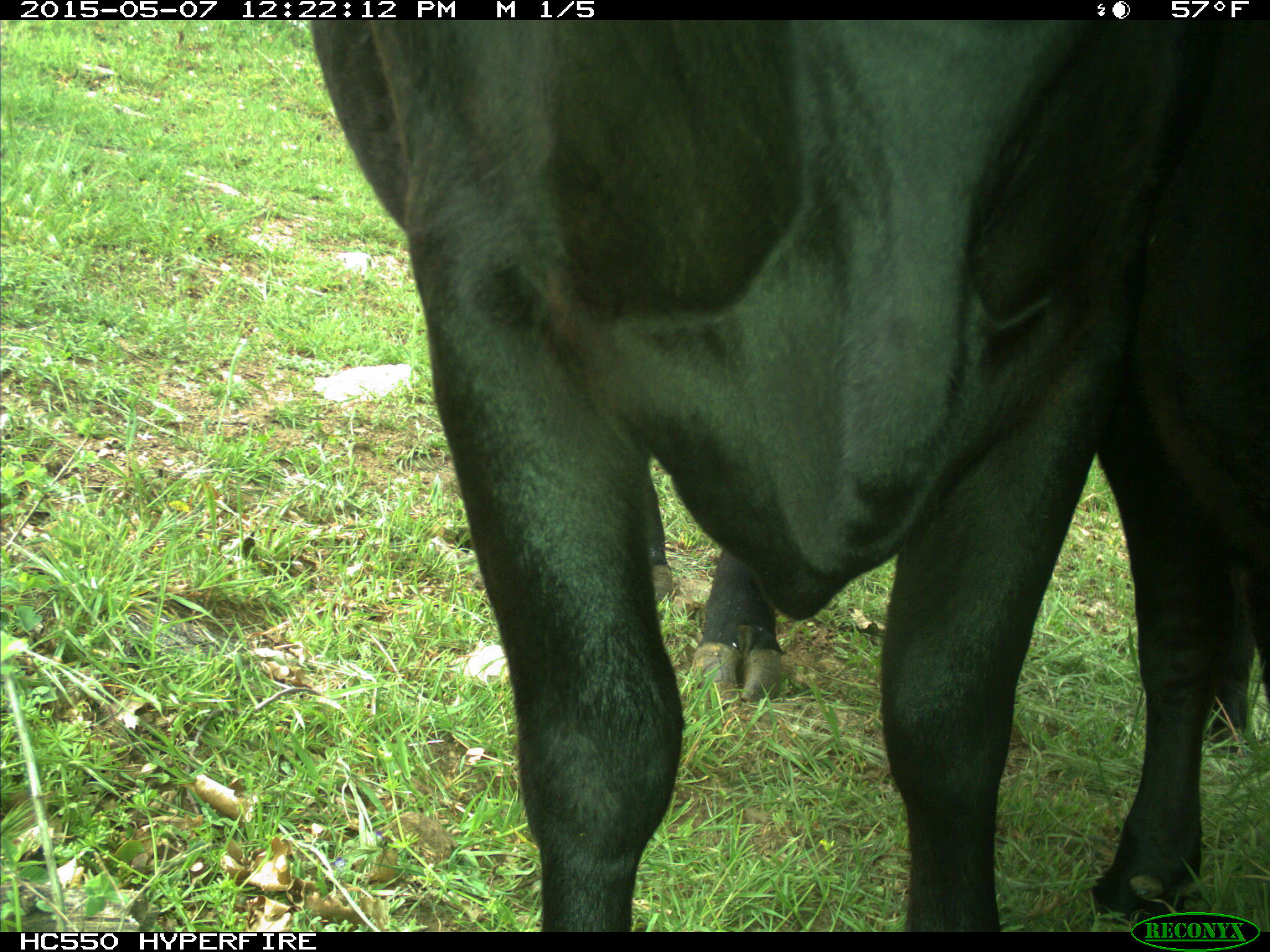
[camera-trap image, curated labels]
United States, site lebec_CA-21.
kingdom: Animalia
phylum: Chordata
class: Mammalia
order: Artiodactyla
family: Bovidae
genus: Bos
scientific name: Bos taurus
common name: domestic cow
Bos taurus (domestic cow).